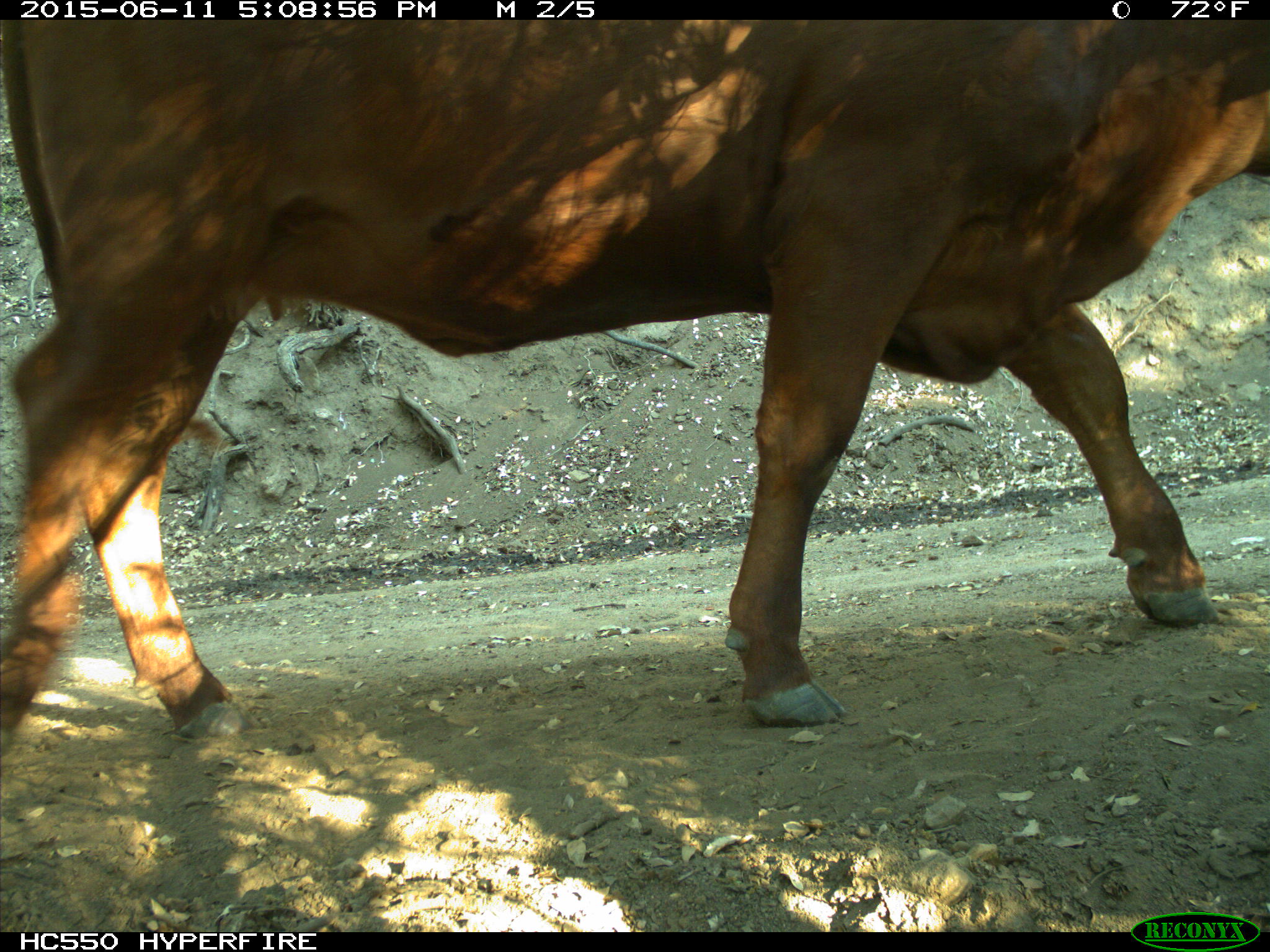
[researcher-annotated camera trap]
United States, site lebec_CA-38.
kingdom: Animalia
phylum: Chordata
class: Mammalia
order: Artiodactyla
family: Bovidae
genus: Bos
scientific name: Bos taurus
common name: domestic cow